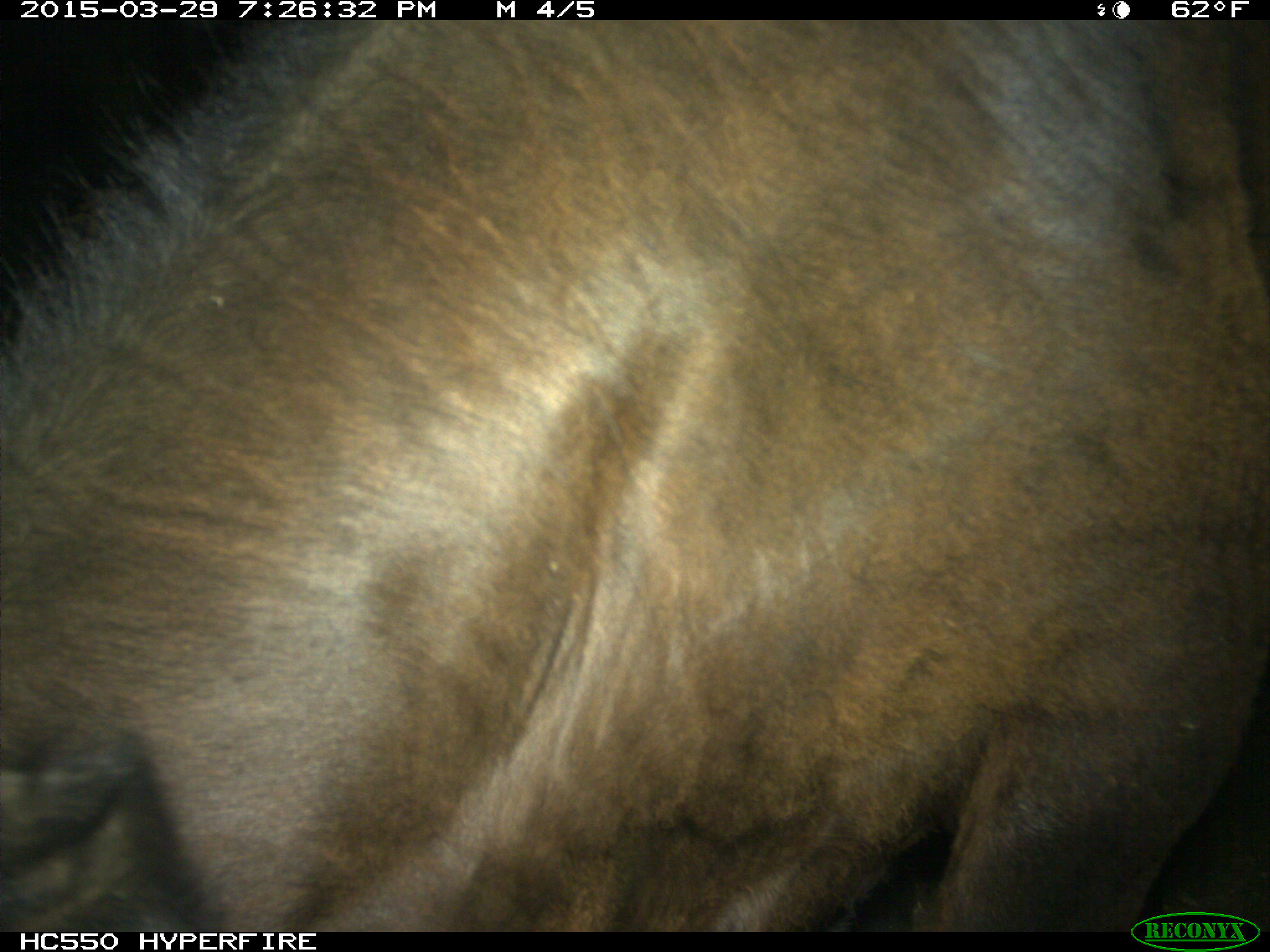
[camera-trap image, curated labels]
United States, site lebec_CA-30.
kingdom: Animalia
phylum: Chordata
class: Mammalia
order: Artiodactyla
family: Bovidae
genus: Bos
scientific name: Bos taurus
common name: domestic cow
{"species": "Bos taurus (domestic cow)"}